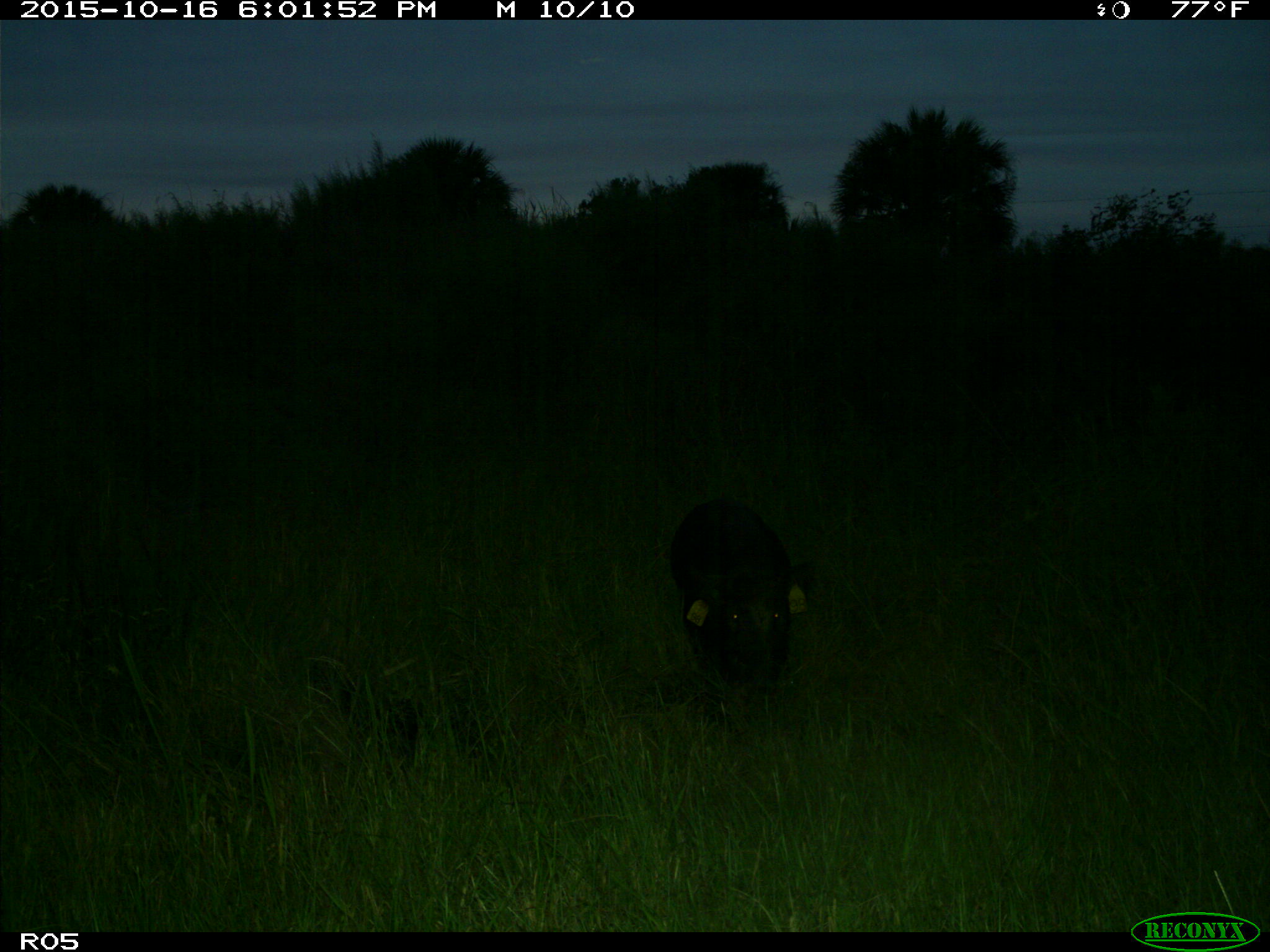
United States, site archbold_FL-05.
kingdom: Animalia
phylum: Chordata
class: Mammalia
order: Artiodactyla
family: Suidae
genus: Sus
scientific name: Sus scrofa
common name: wild boar